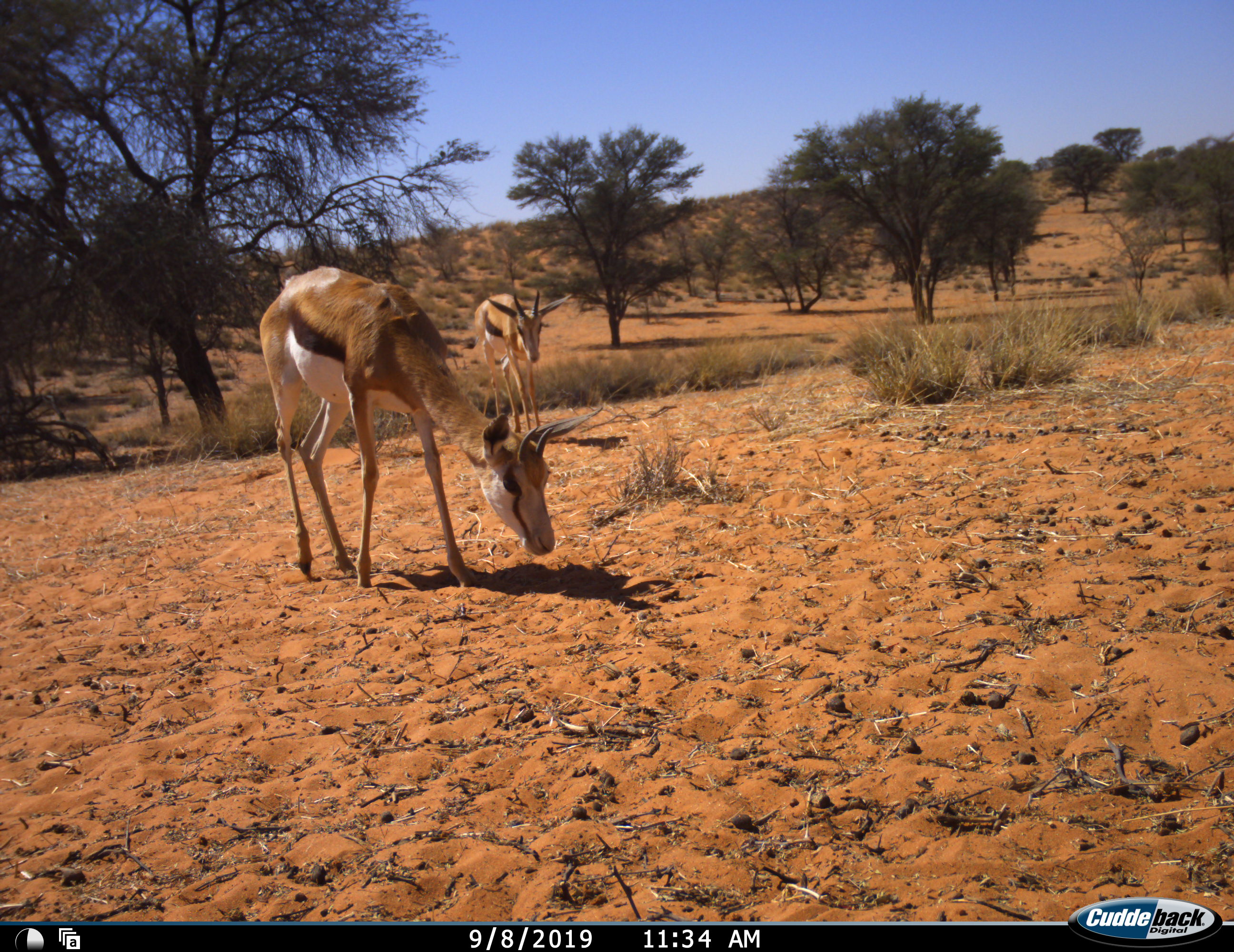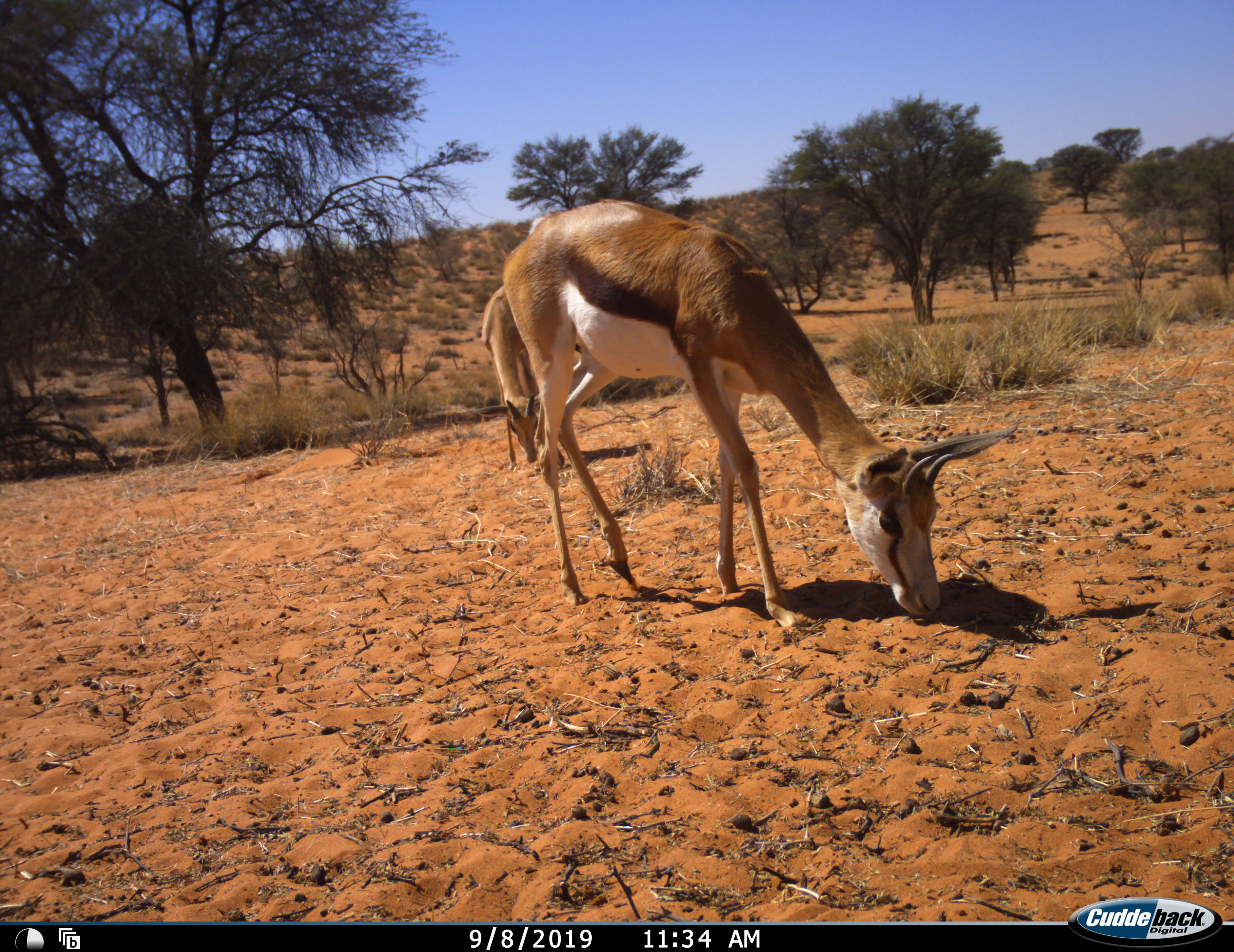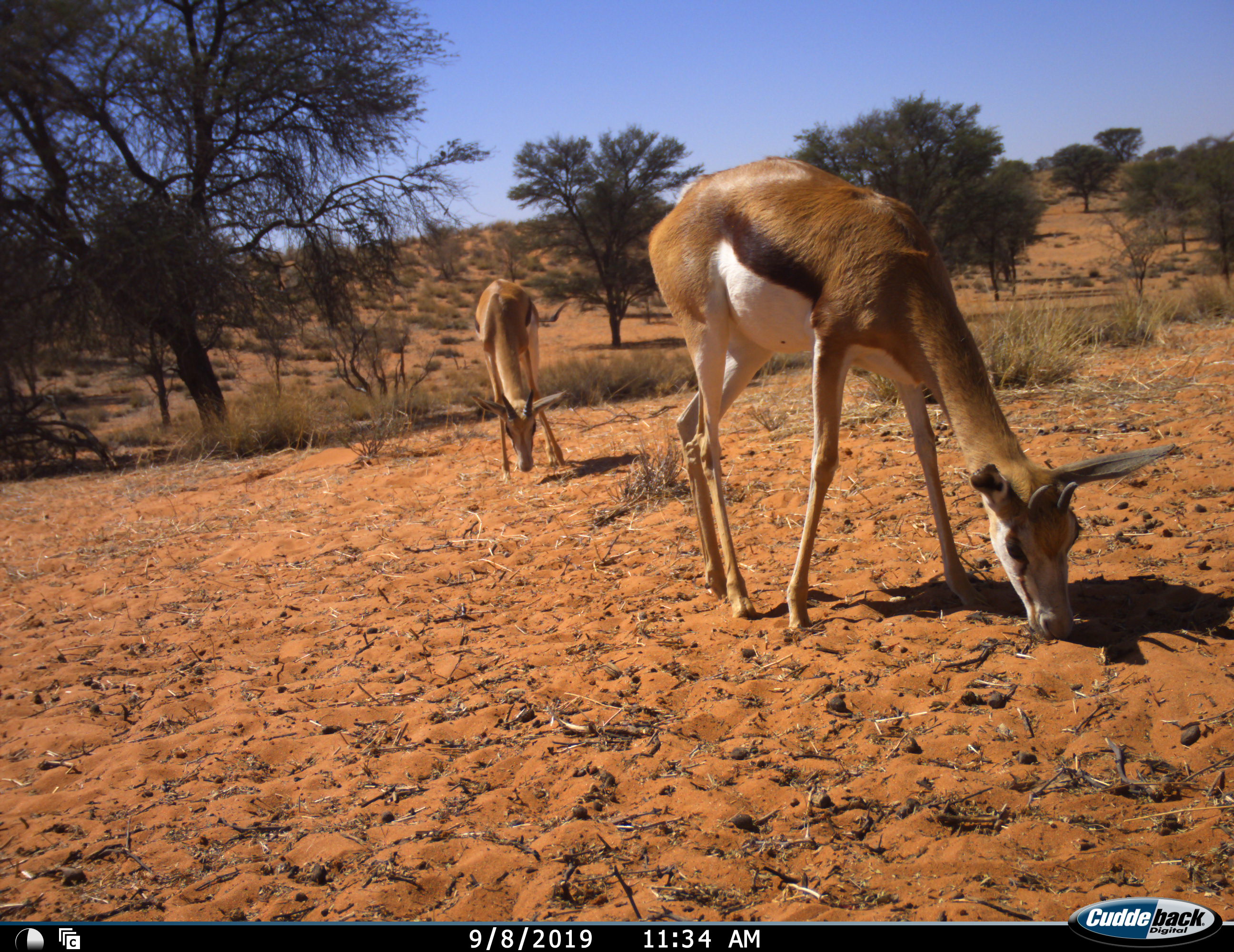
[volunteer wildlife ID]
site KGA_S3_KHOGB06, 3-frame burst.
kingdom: Animalia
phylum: Chordata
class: Mammalia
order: Artiodactyla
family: Bovidae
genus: Antidorcas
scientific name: Antidorcas marsupialis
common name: springbok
Springbok (Antidorcas marsupialis), count 2. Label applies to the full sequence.